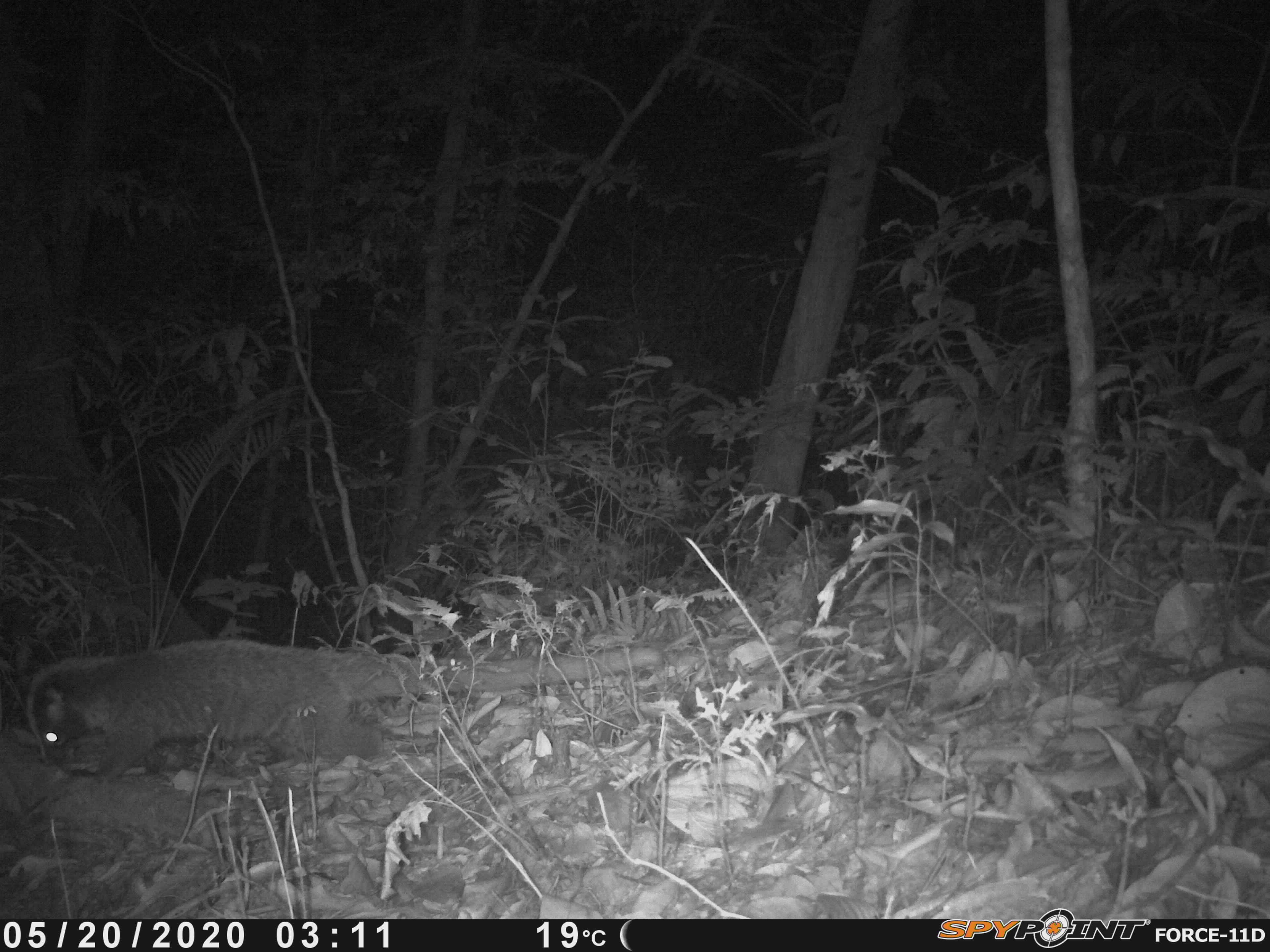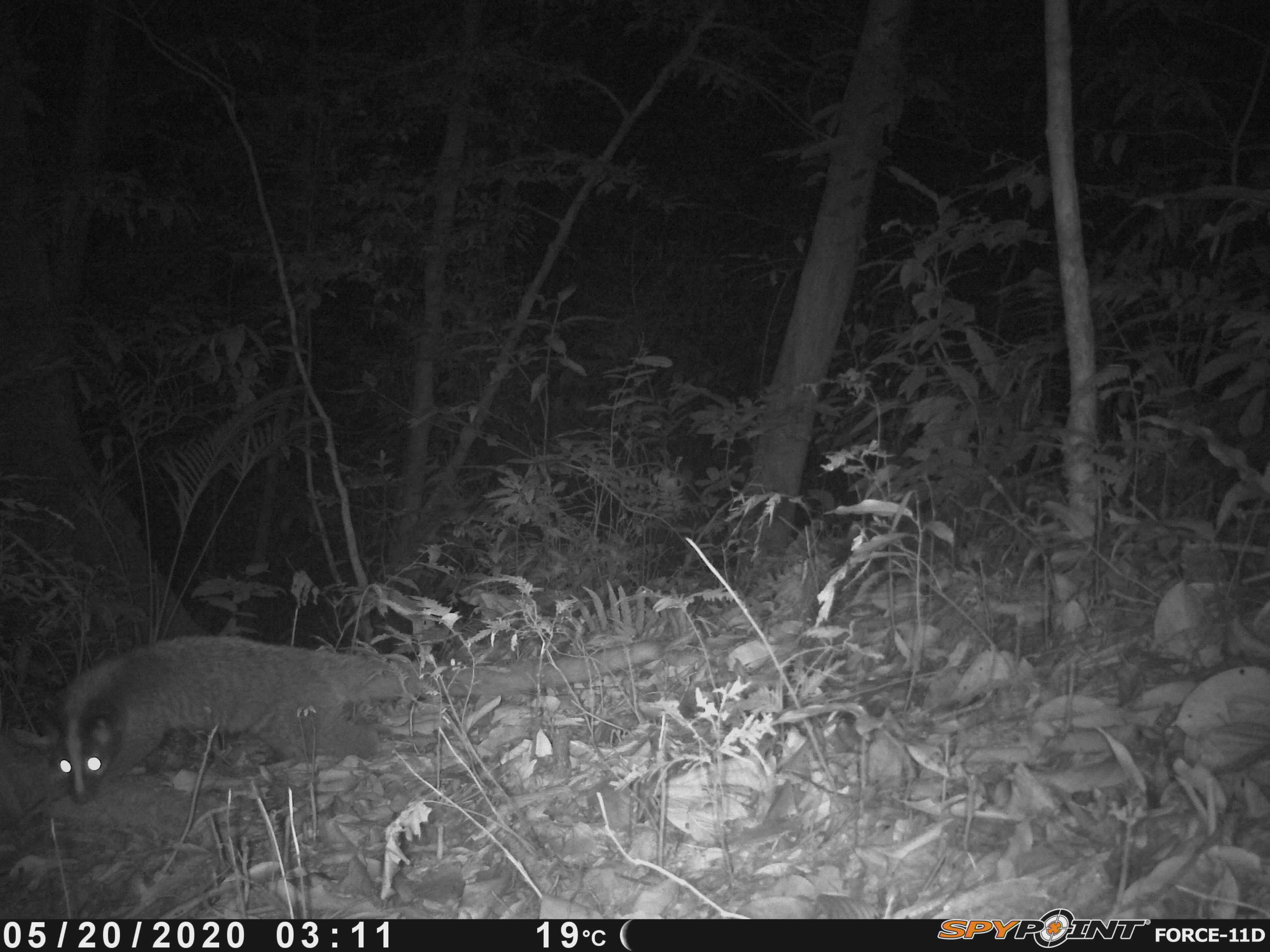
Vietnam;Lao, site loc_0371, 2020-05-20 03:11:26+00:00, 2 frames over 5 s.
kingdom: Animalia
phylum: Chordata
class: Mammalia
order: Carnivora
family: Viverridae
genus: Paguma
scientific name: Paguma larvata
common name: masked palm civet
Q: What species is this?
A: Masked palm civet (Paguma larvata).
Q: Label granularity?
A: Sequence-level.